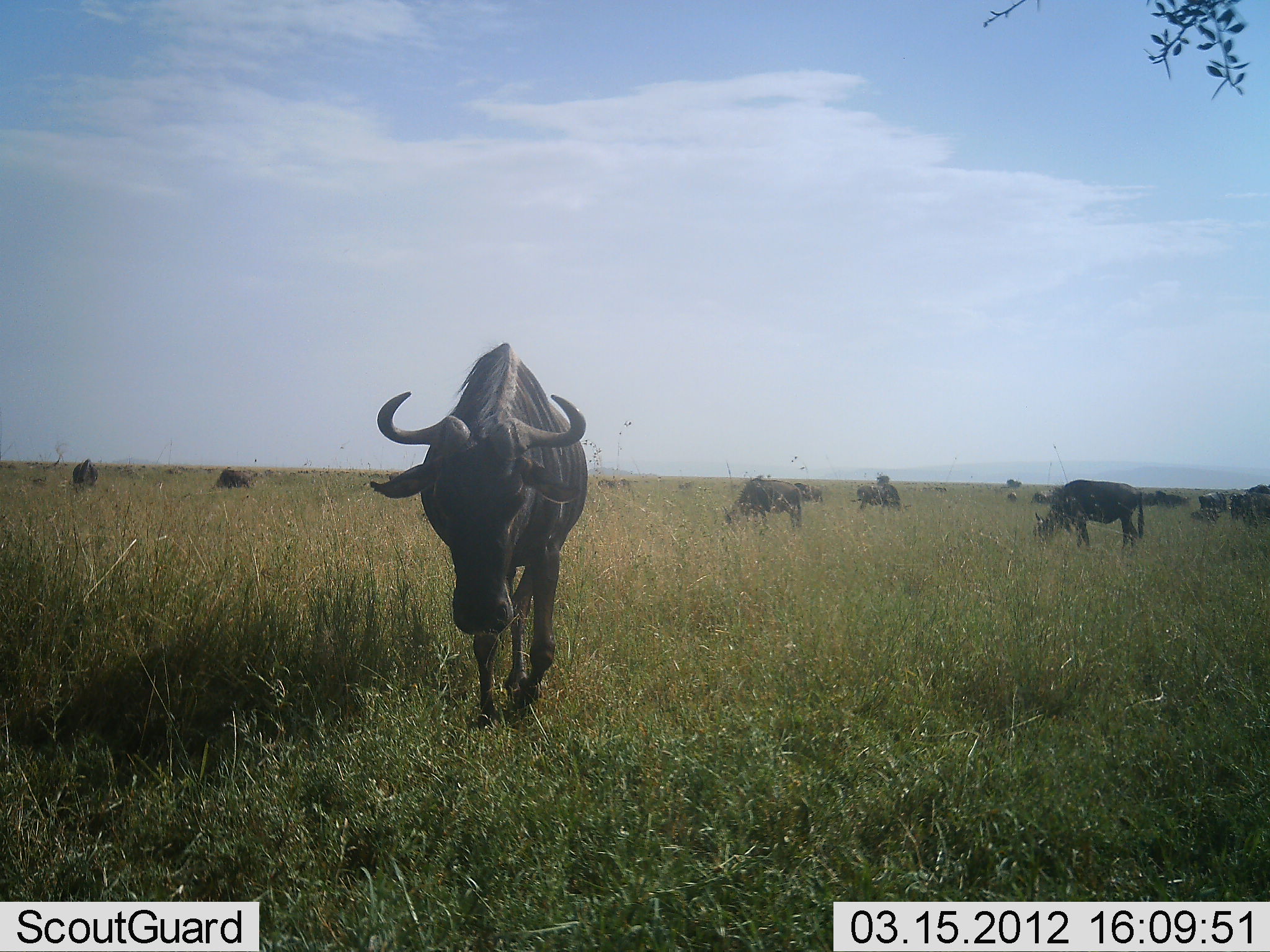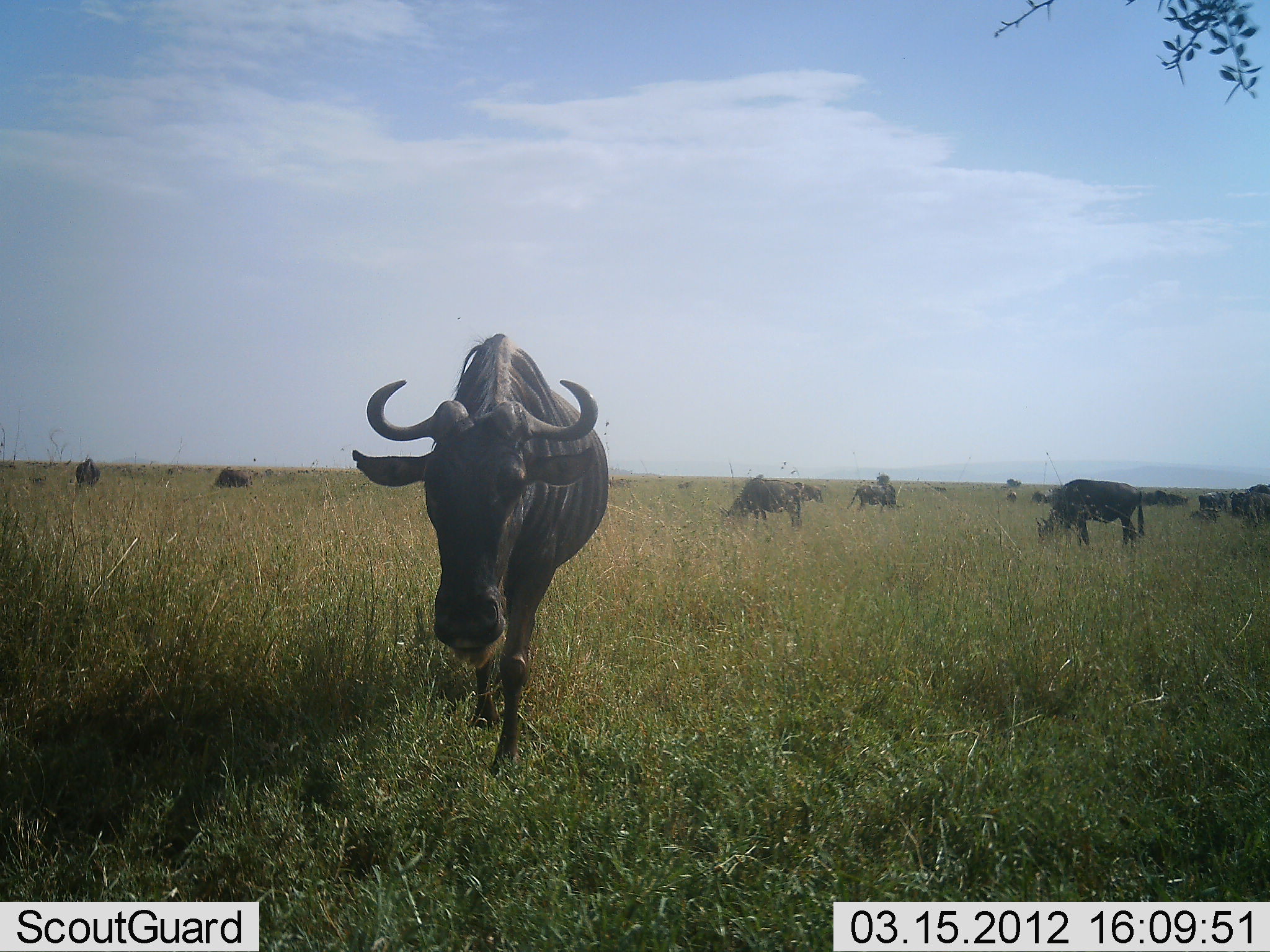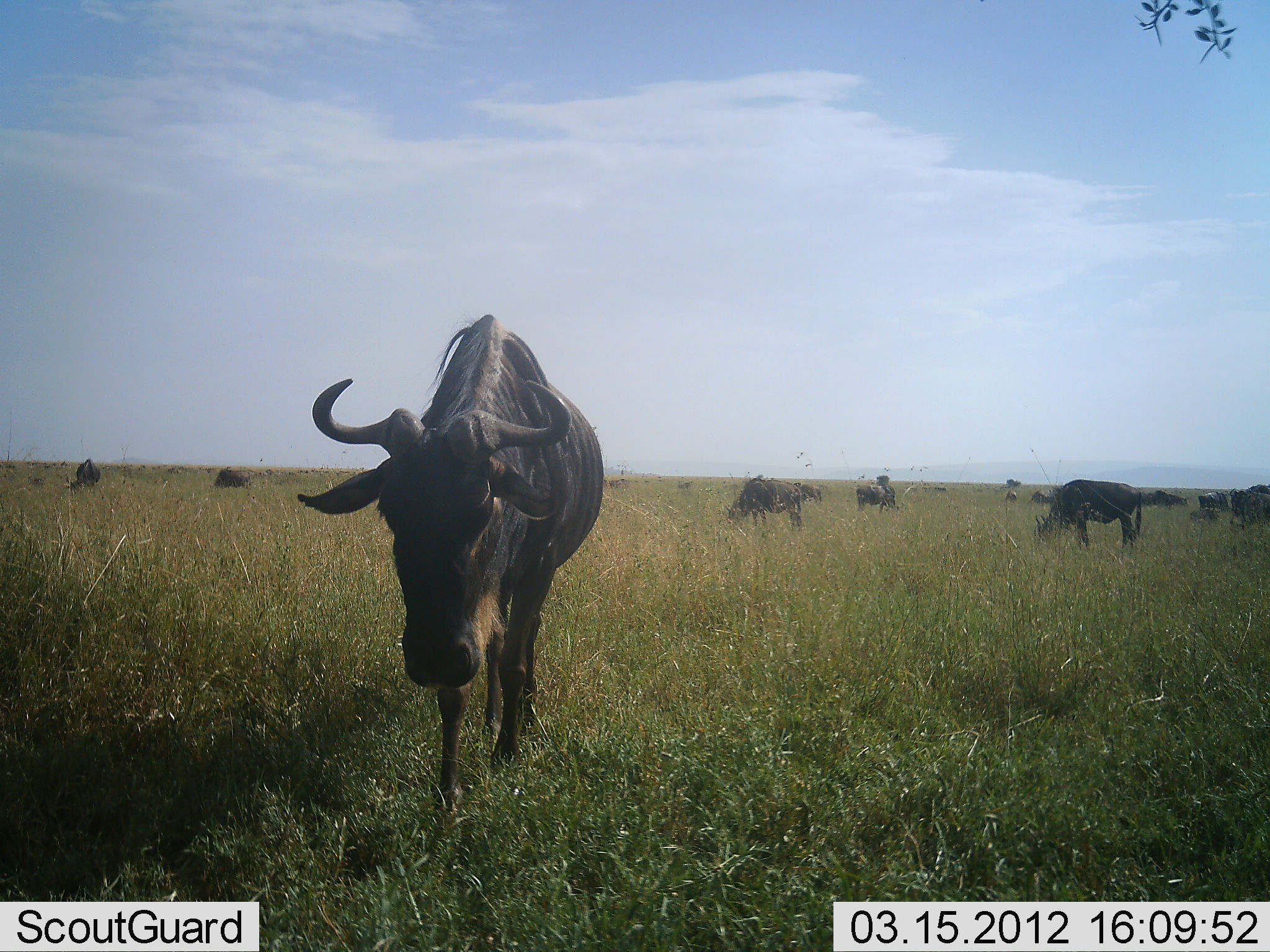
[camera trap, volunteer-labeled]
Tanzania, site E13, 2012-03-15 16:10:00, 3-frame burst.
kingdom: Animalia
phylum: Chordata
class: Mammalia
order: Artiodactyla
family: Bovidae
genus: Connochaetes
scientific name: Connochaetes taurinus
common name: blue wildebeest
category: wildebeest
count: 11-50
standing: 50%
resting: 6%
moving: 78%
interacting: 6%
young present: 6%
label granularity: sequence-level